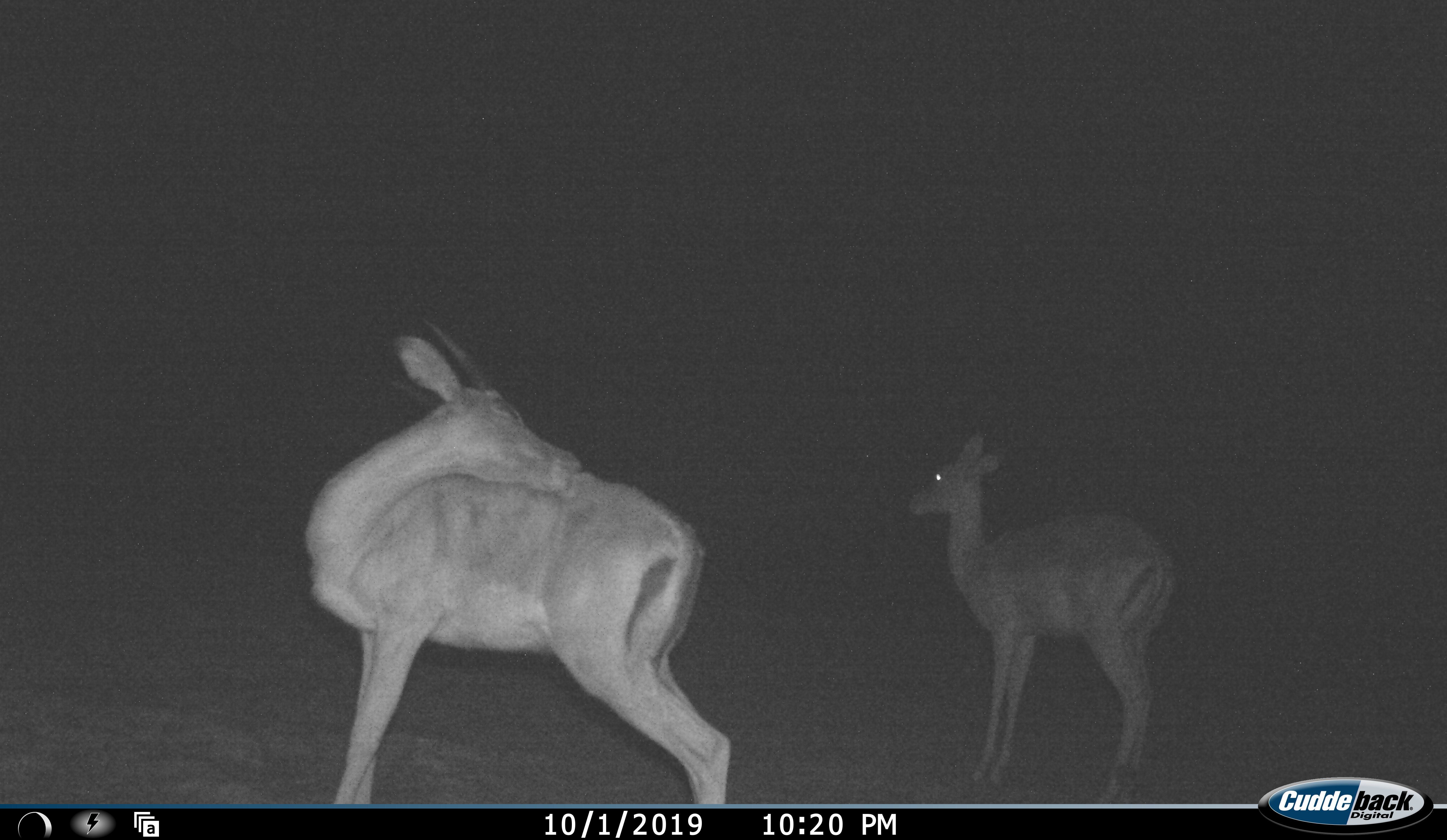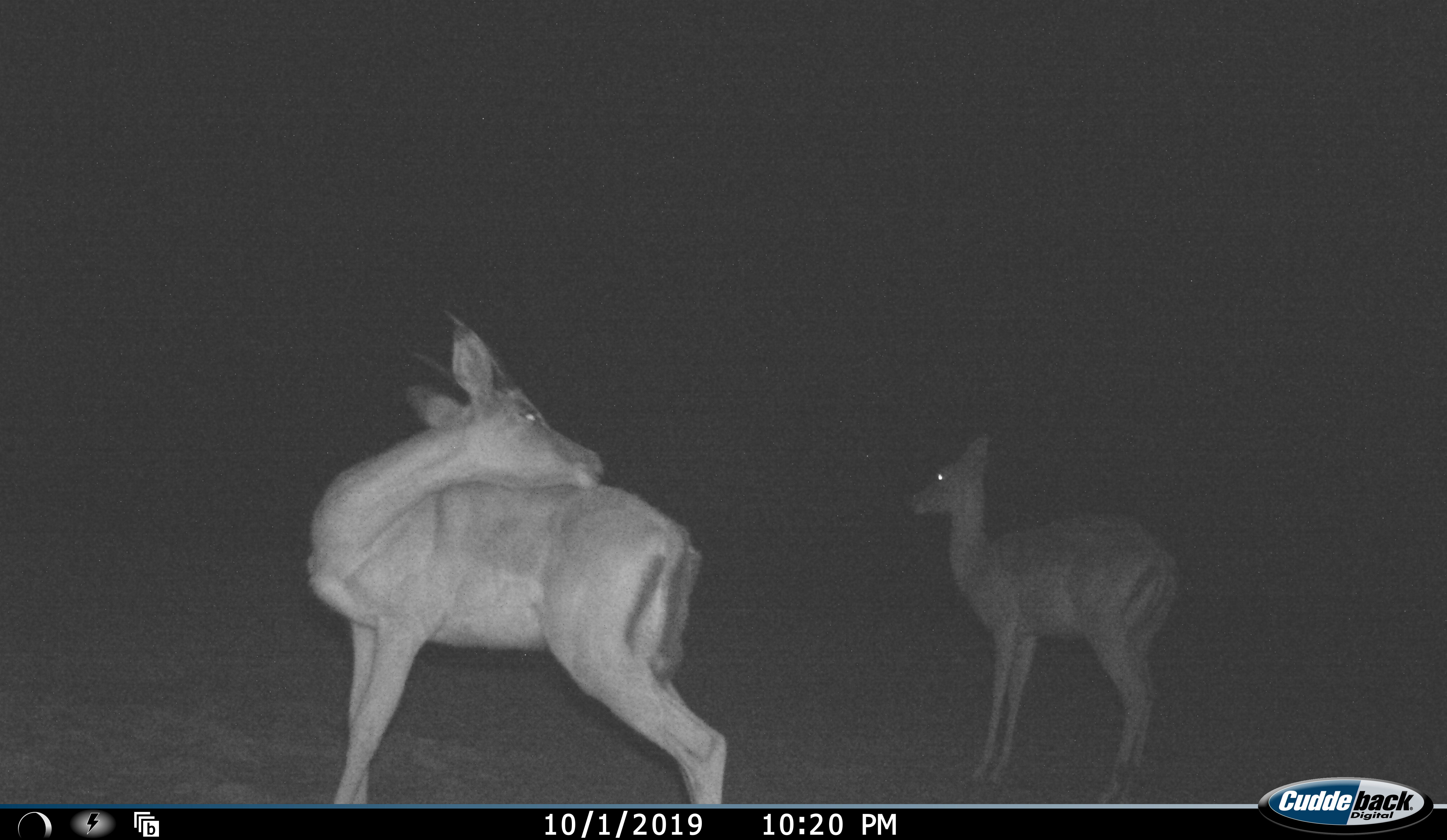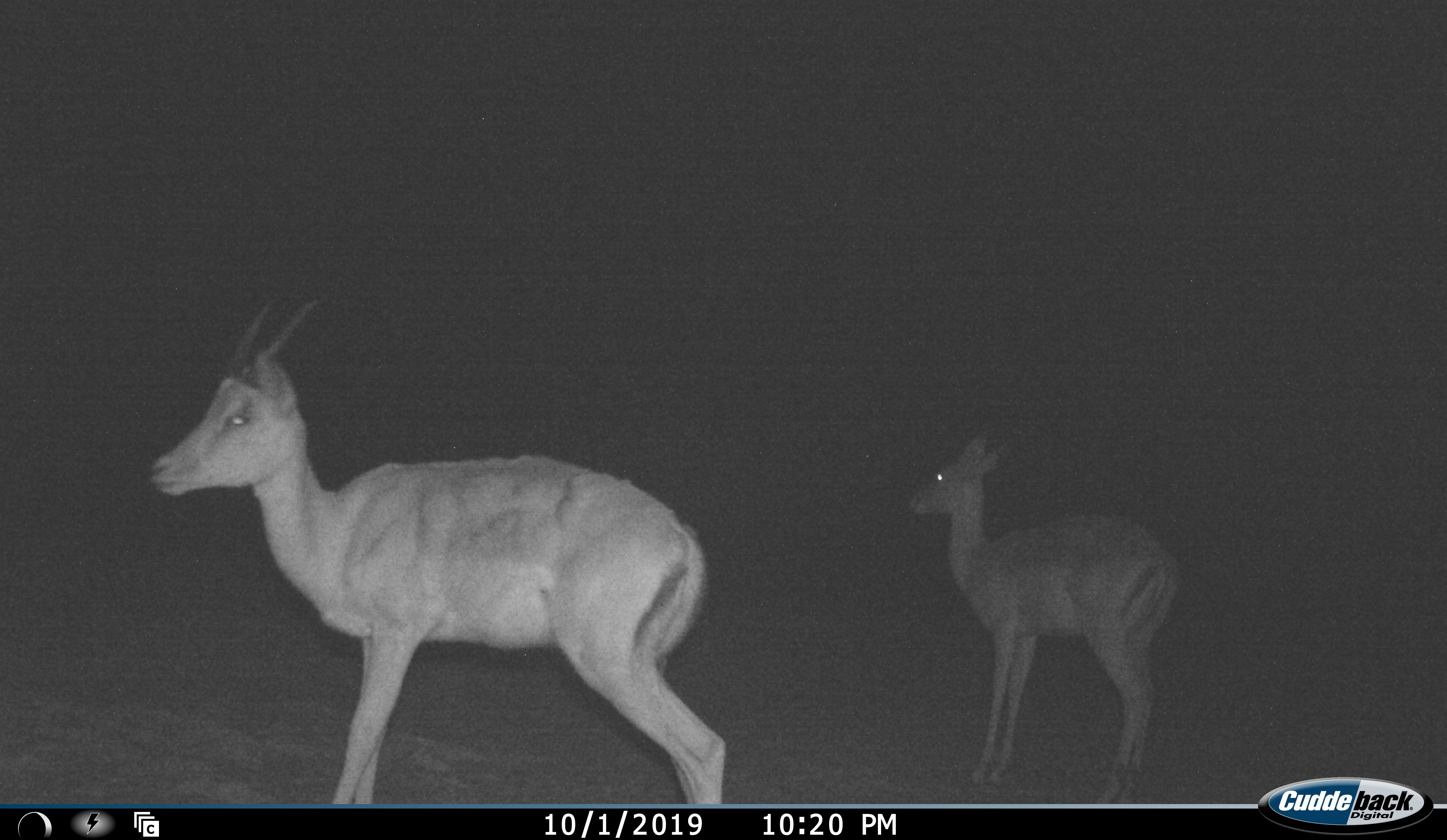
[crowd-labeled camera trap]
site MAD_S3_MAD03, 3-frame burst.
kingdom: Animalia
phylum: Chordata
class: Mammalia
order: Artiodactyla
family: Bovidae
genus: Aepyceros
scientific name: Aepyceros melampus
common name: impala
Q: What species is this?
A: Impala (Aepyceros melampus).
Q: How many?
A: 2.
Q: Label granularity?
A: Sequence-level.